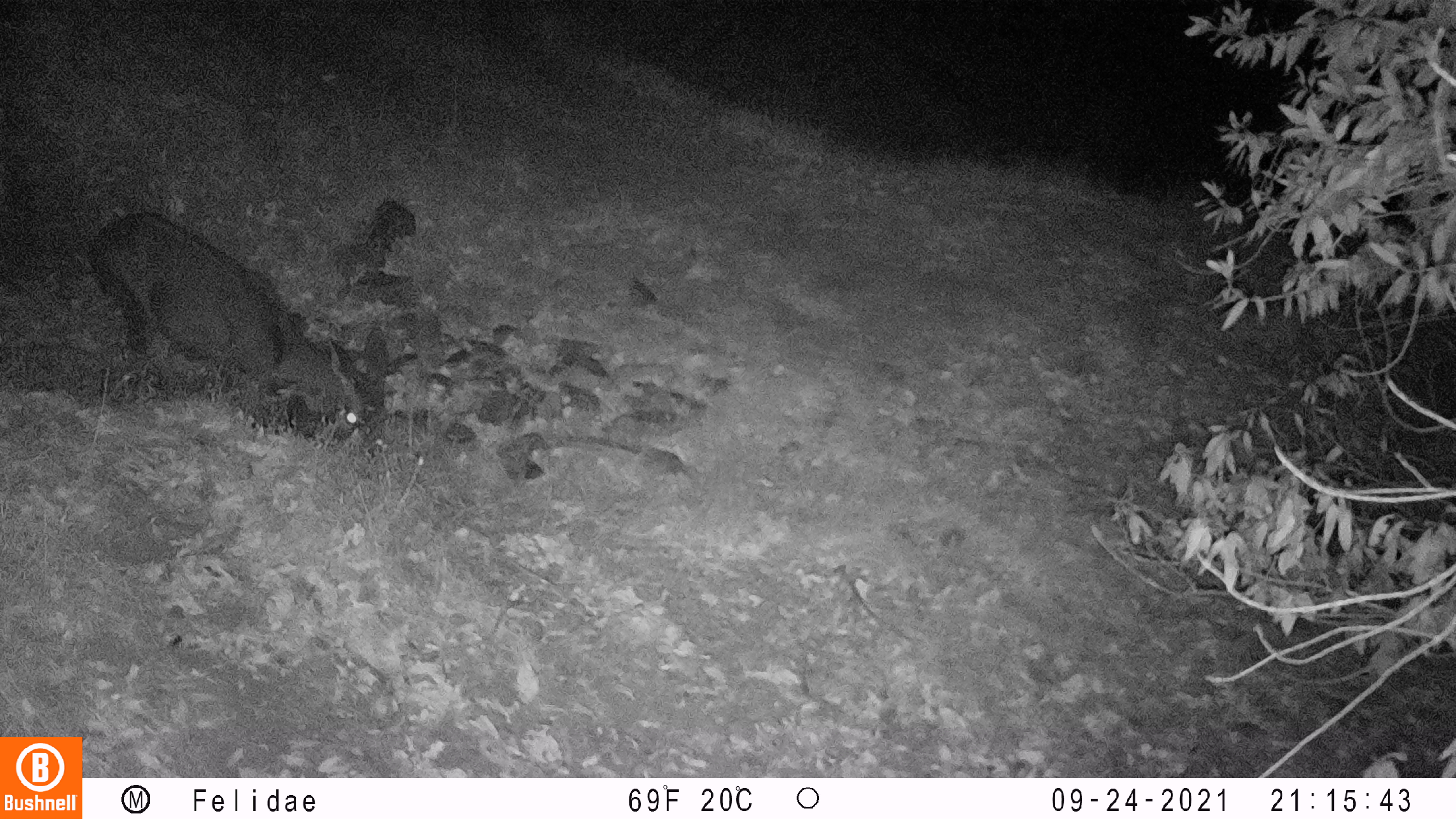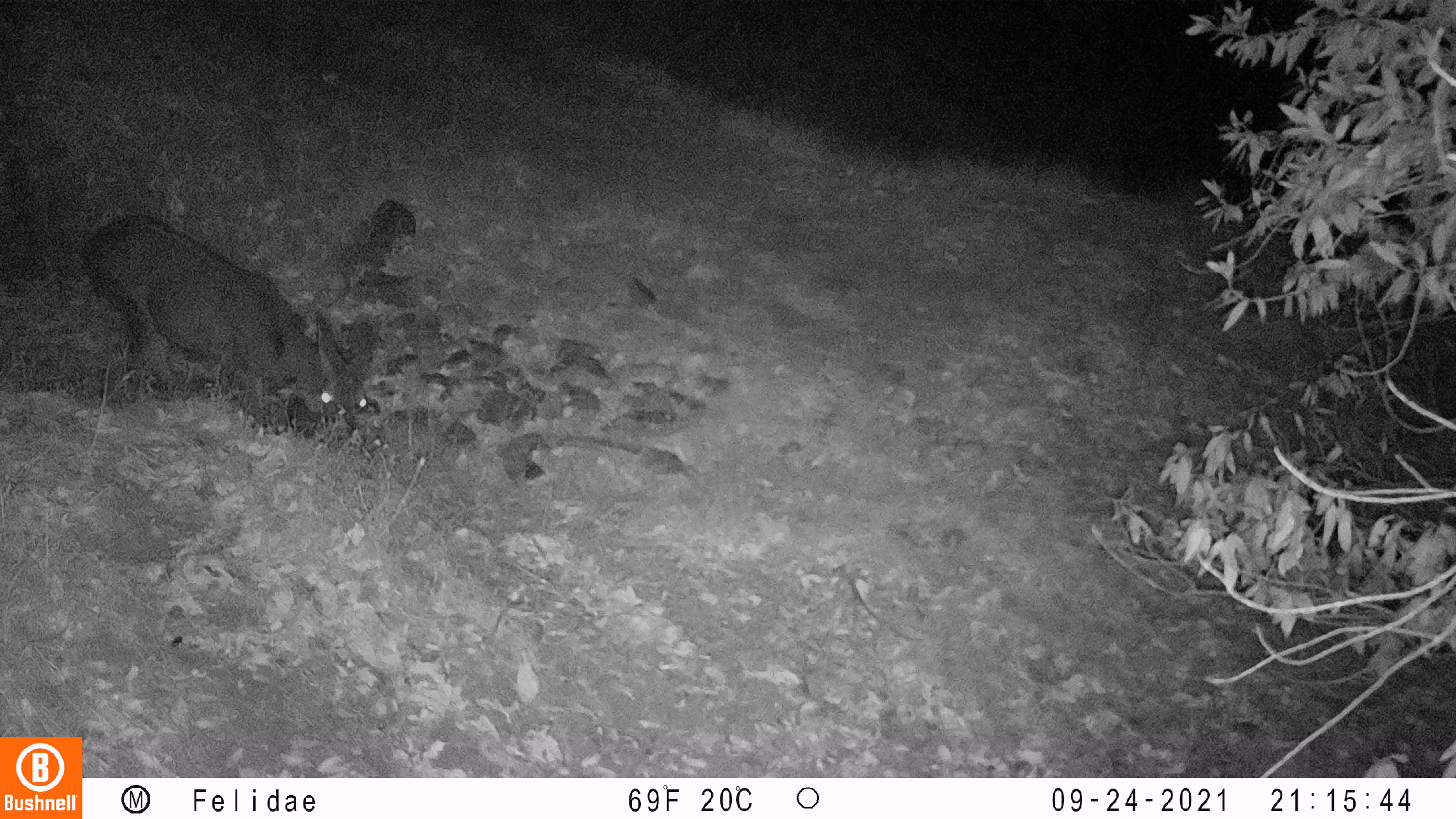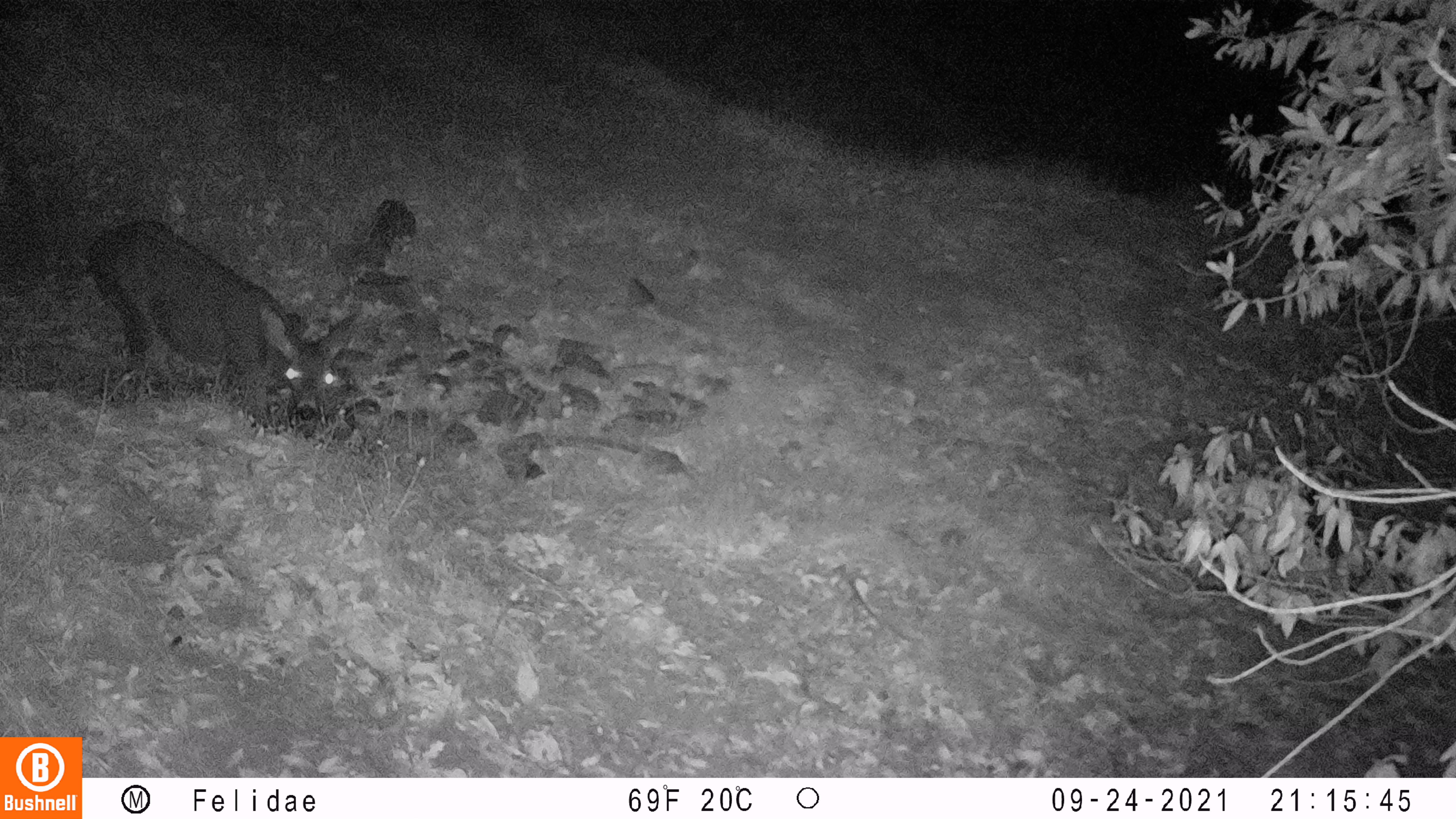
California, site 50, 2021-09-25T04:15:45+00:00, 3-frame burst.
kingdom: Animalia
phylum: Chordata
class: Mammalia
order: Artiodactyla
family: Cervidae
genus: Odocoileus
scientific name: Odocoileus hemionus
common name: mule deer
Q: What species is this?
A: Mule deer (Odocoileus hemionus).